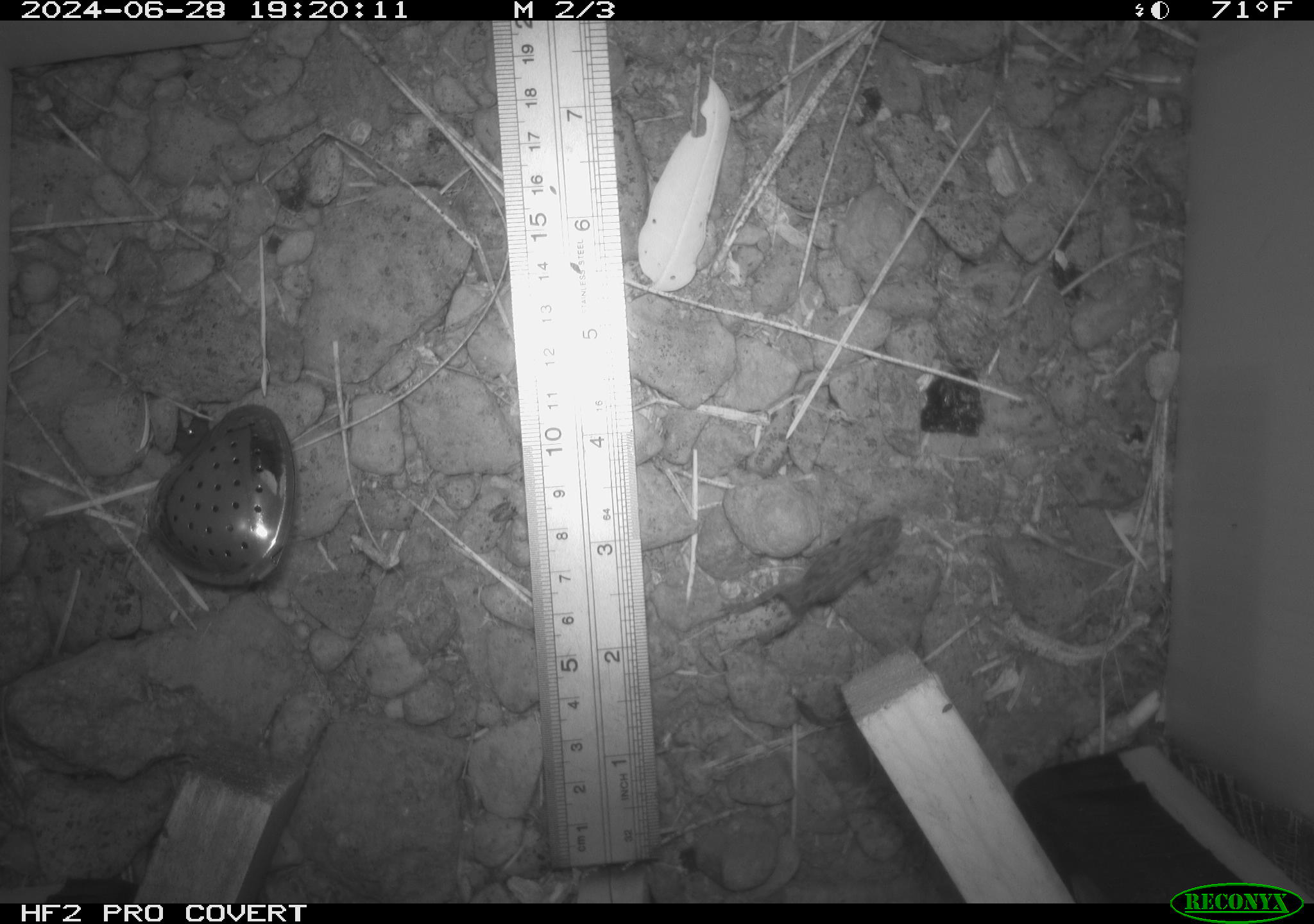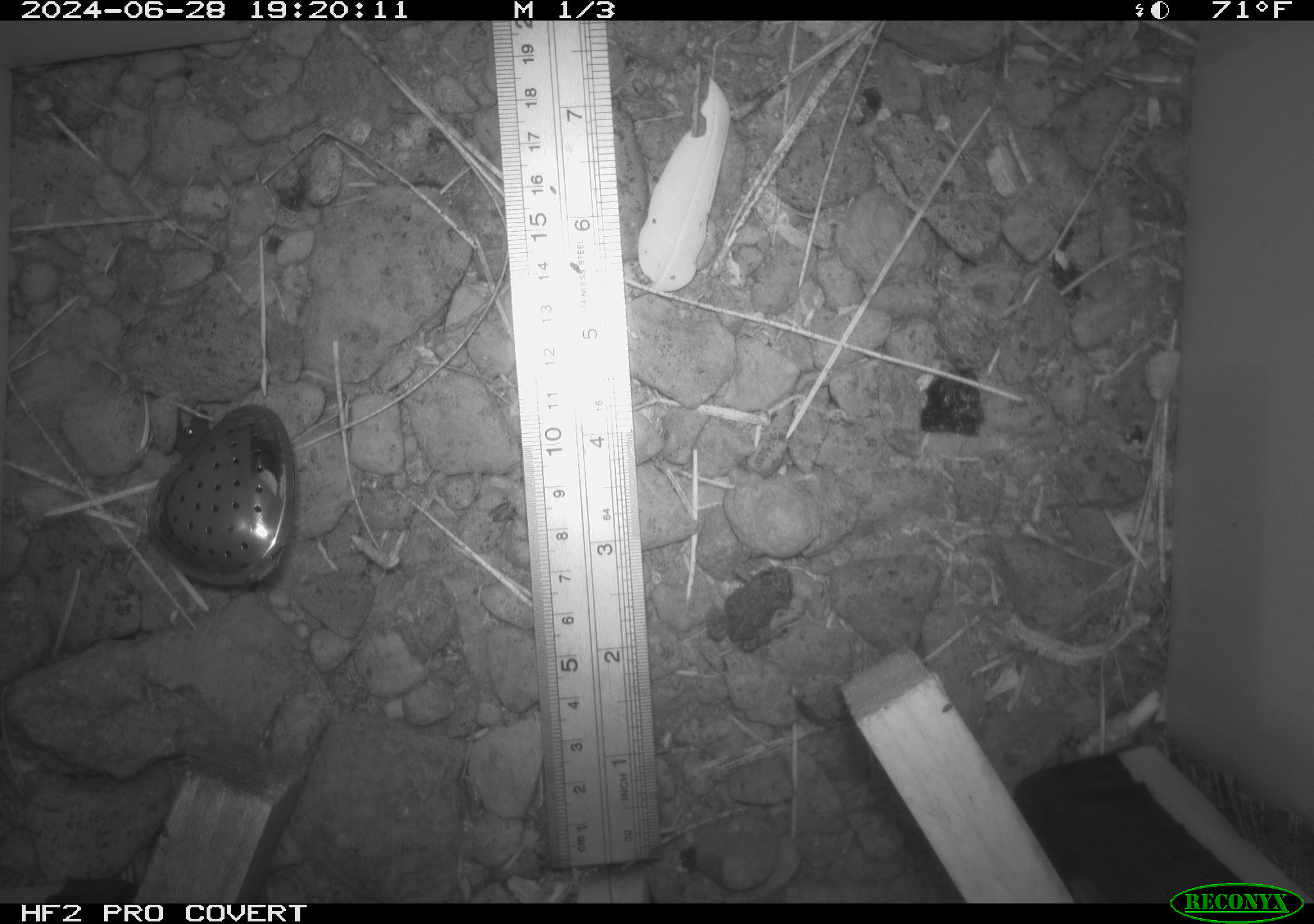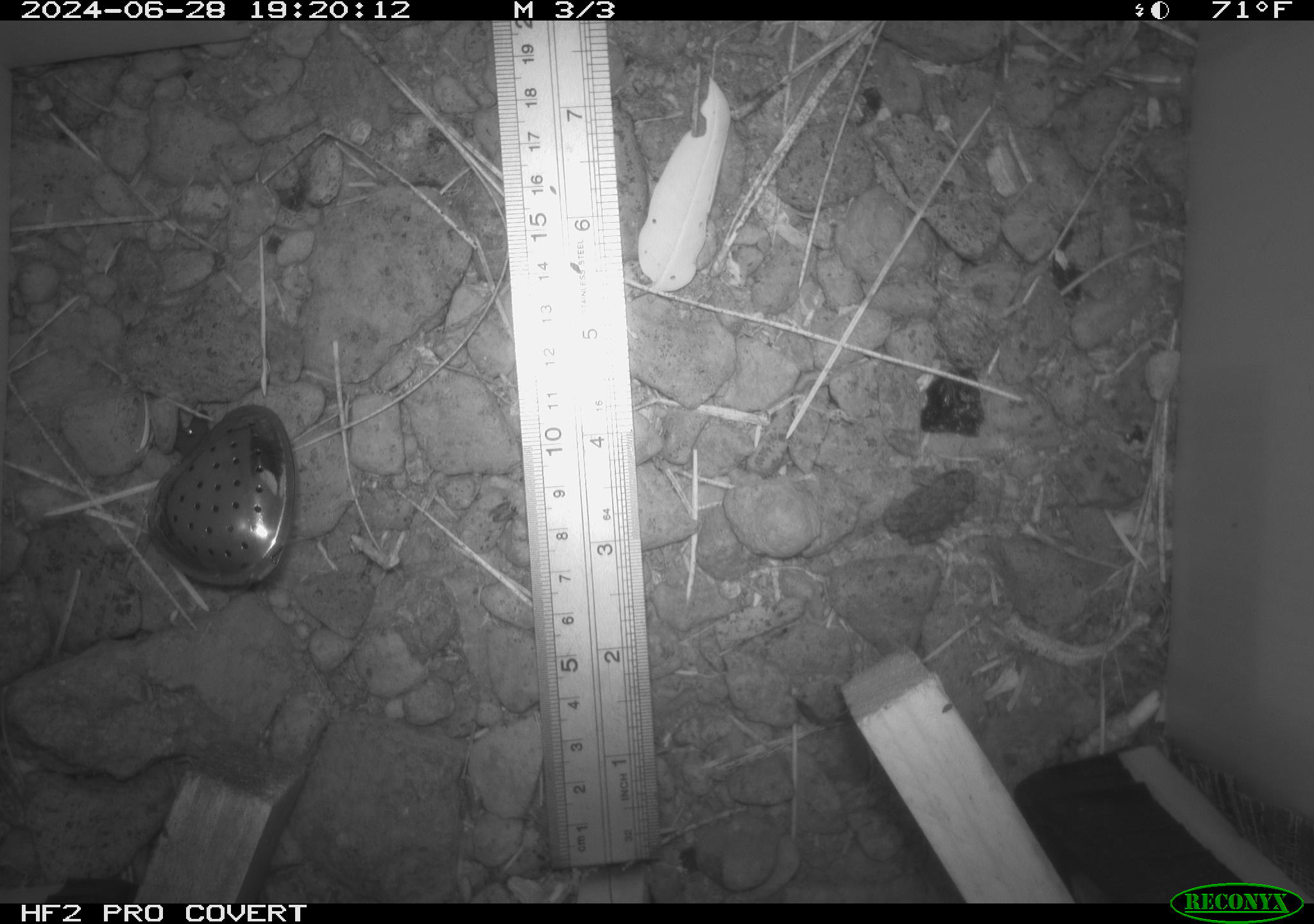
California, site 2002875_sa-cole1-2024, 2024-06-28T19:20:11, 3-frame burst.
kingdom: Animalia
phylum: Chordata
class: Amphibia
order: Anura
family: Bufonidae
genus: Anaxyrus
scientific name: Anaxyrus boreas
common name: western toad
Western toad (Anaxyrus boreas).